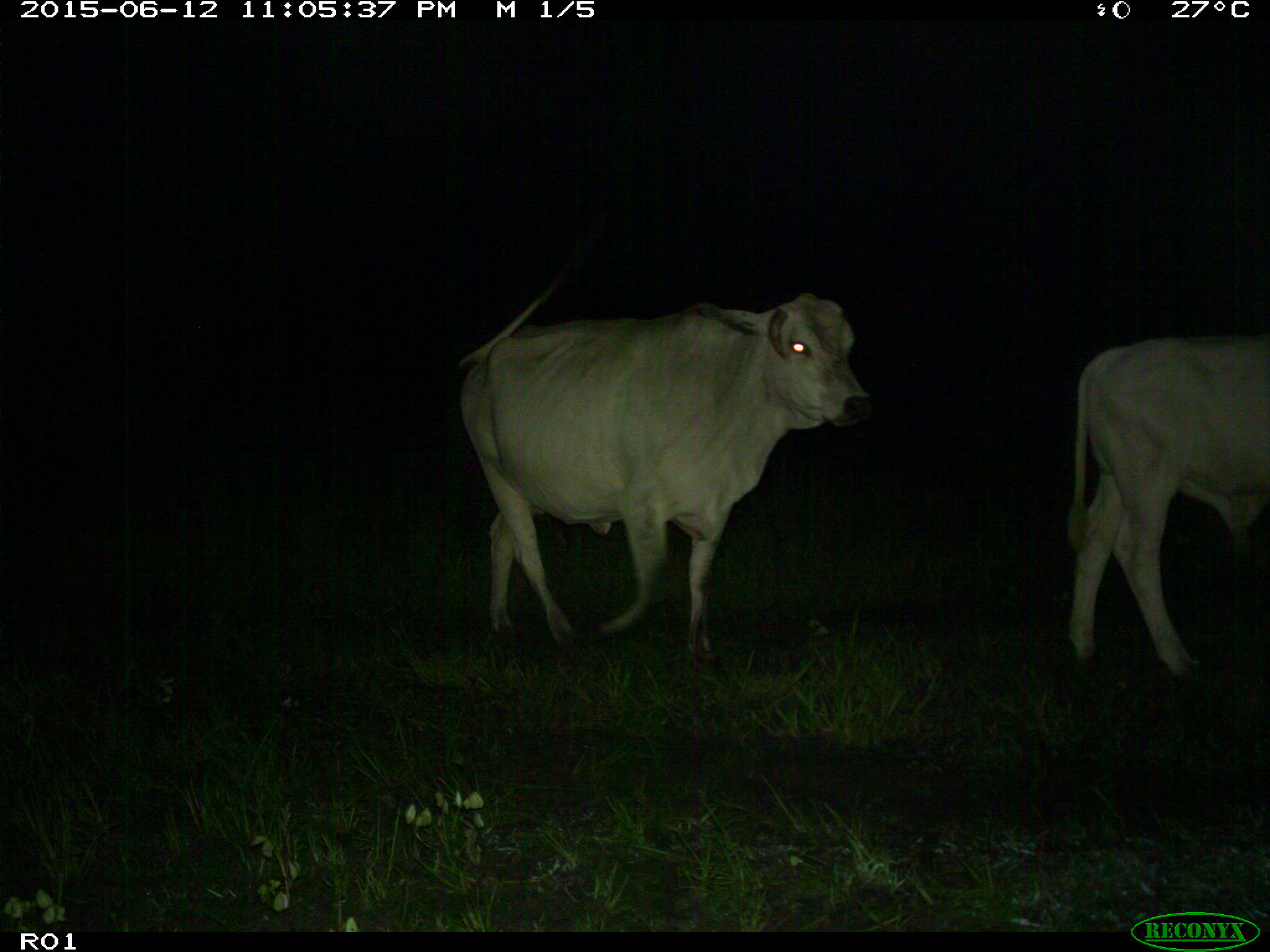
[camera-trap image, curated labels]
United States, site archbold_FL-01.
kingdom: Animalia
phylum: Chordata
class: Mammalia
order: Artiodactyla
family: Bovidae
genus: Bos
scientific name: Bos taurus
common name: domestic cow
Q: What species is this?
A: Bos taurus (domestic cow).